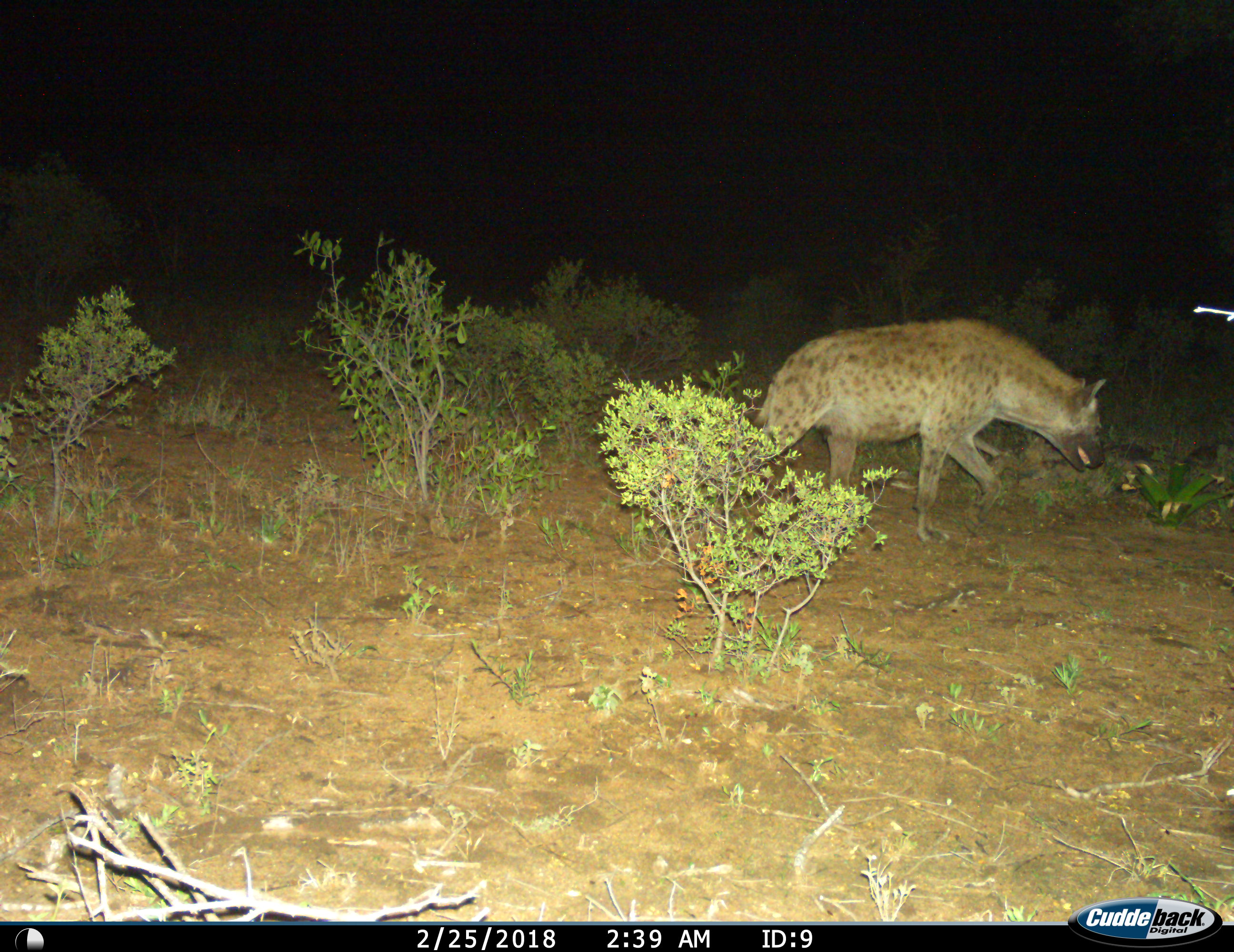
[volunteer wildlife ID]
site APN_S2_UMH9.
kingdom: Animalia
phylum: Chordata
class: Mammalia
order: Carnivora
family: Hyaenidae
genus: Crocuta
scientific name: Crocuta crocuta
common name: spotted hyena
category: hyenaspotted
Hyenaspotted (spotted hyena) (Crocuta crocuta), count 1. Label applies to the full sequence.